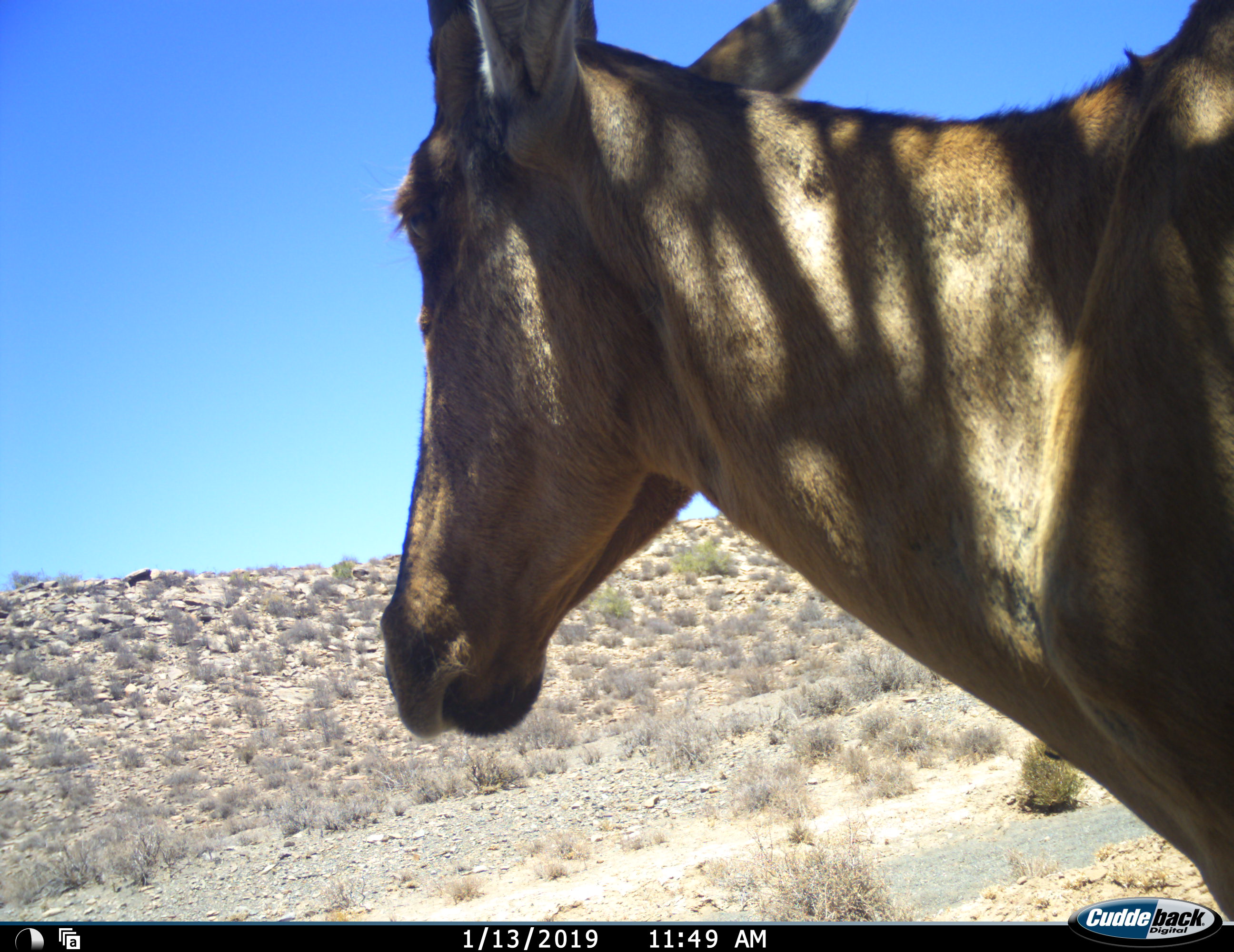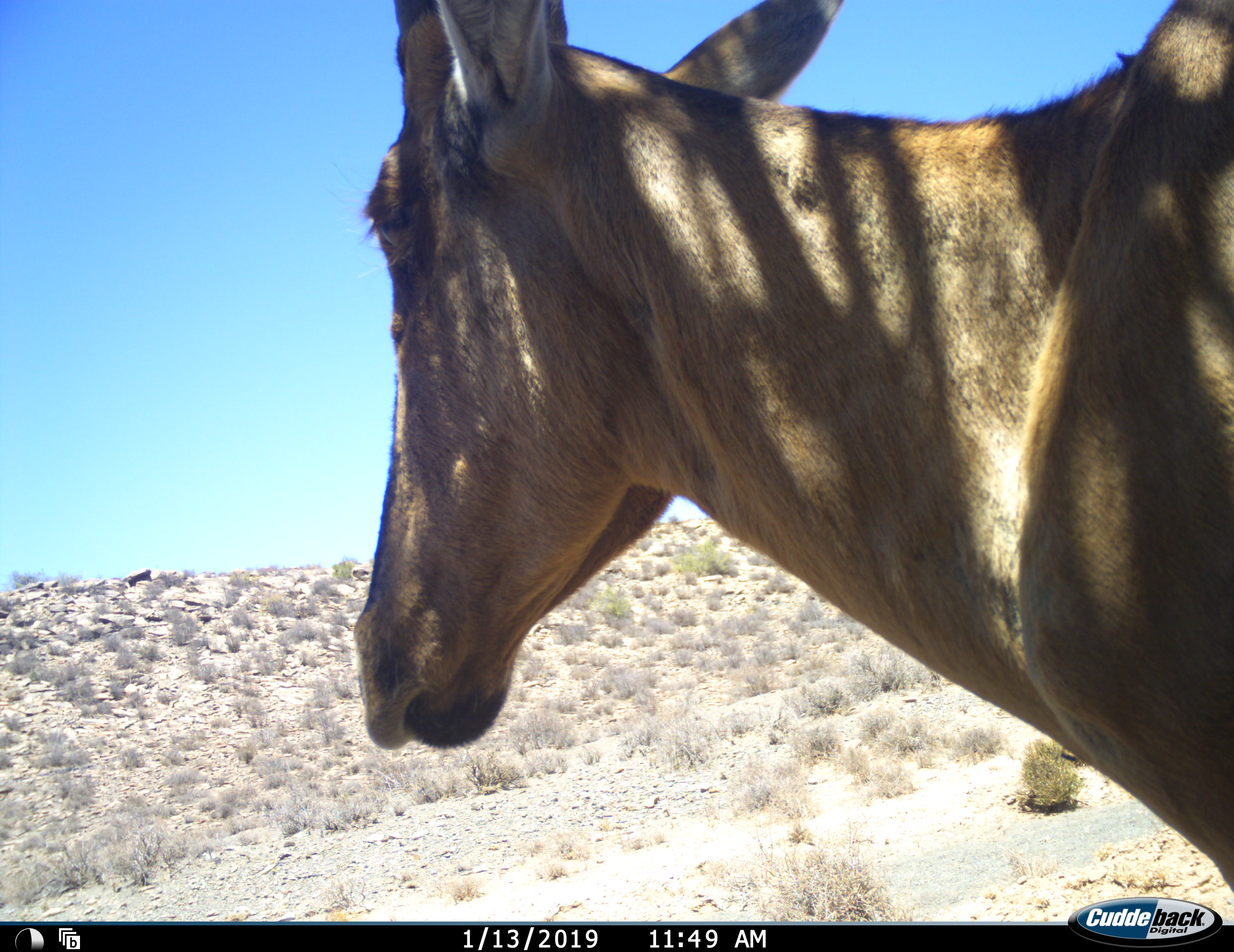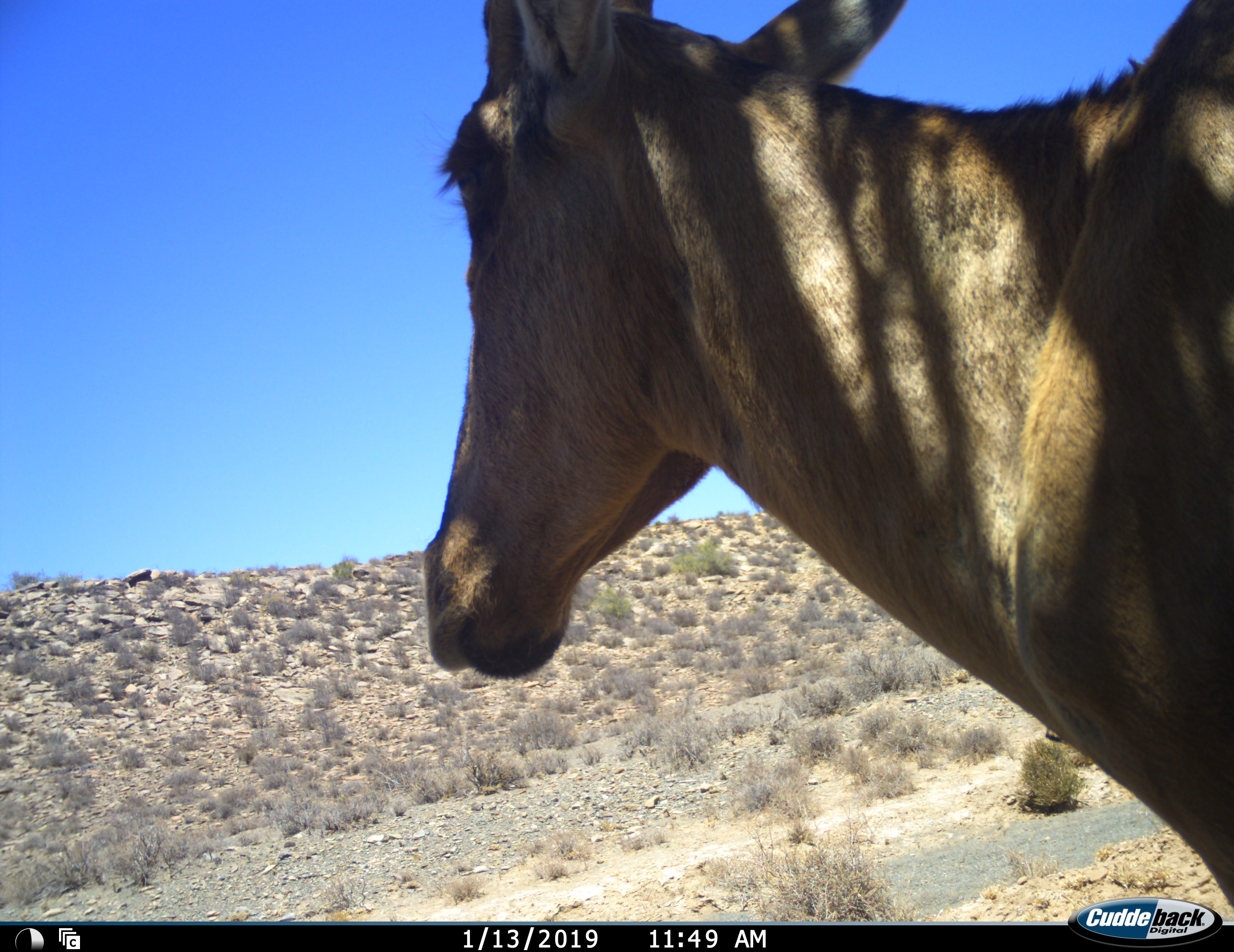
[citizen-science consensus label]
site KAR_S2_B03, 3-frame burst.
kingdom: Animalia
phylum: Chordata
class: Mammalia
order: Artiodactyla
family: Bovidae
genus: Alcelaphus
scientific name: Alcelaphus buselaphus caama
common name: red hartebeest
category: hartebeestred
Hartebeestred (red hartebeest) (Alcelaphus buselaphus caama), count 1. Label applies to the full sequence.